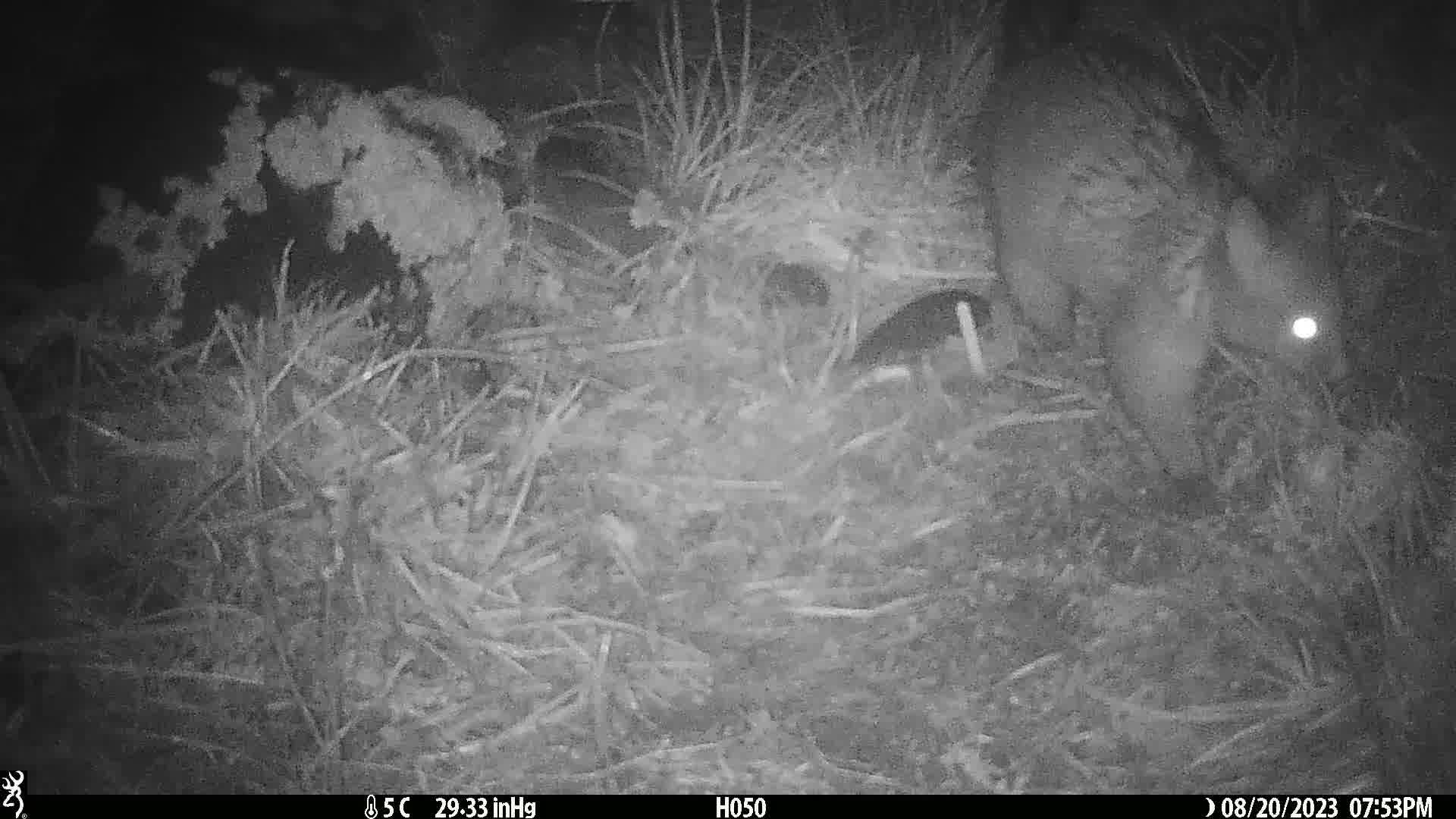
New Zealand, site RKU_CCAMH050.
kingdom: Animalia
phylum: Chordata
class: Mammalia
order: Diprotodontia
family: Phalangeridae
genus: Trichosurus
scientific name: Trichosurus vulpecula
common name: common brushtail possum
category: possum